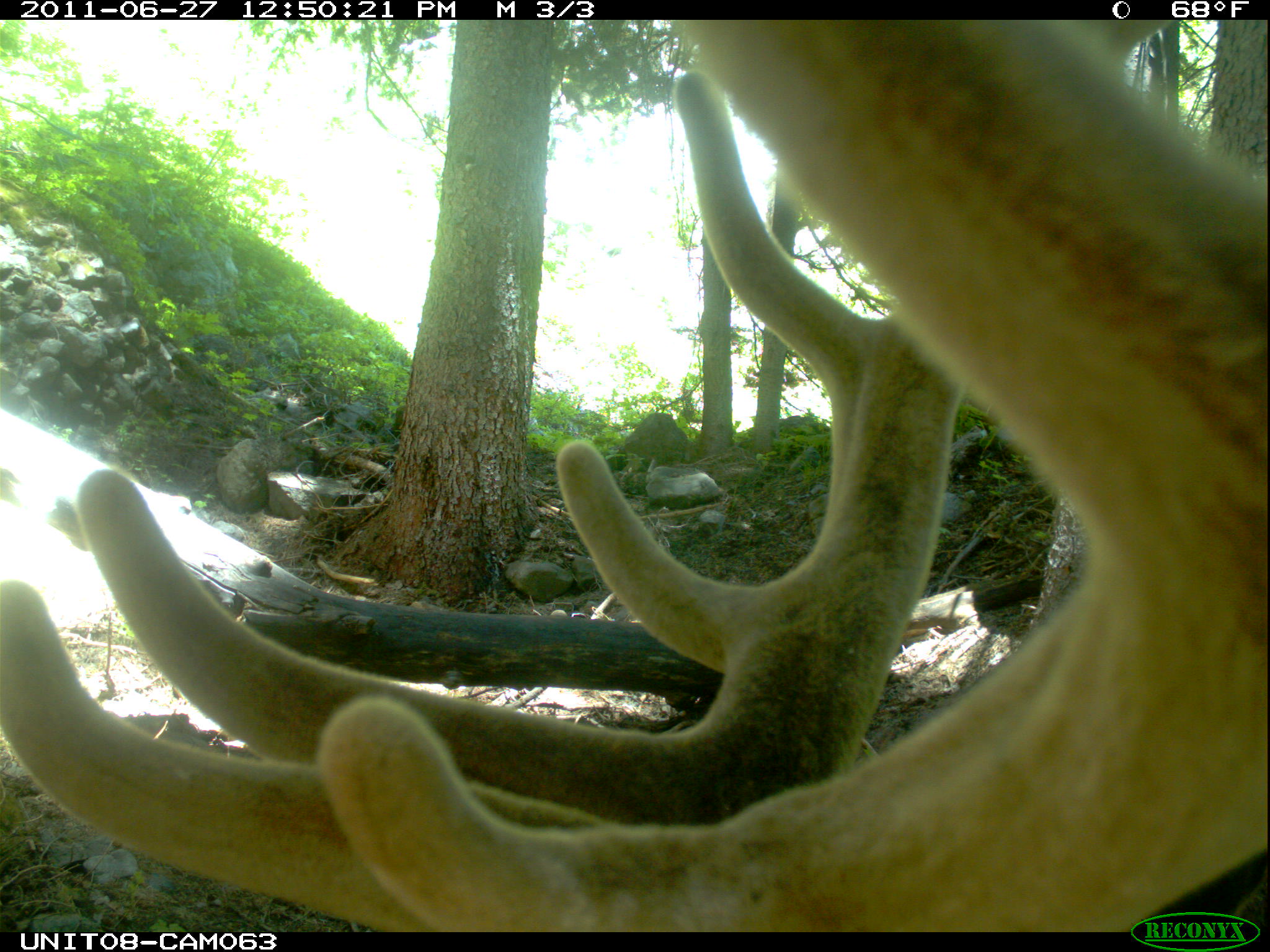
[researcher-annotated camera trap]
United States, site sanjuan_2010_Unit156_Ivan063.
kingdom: Animalia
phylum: Chordata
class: Mammalia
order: Artiodactyla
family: Cervidae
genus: Cervus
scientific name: Cervus elaphus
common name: red deer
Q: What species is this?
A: Cervus elaphus (red deer).